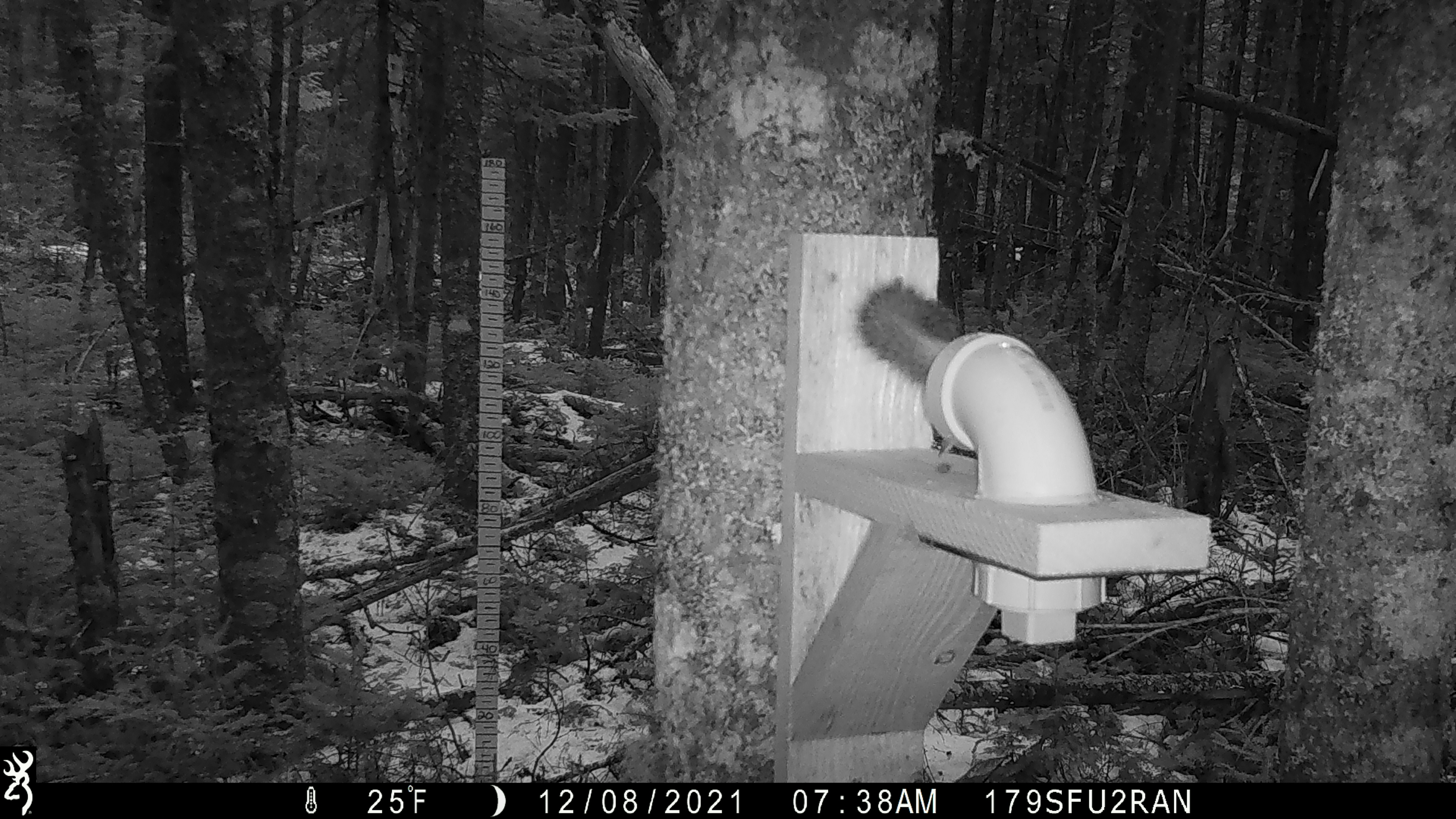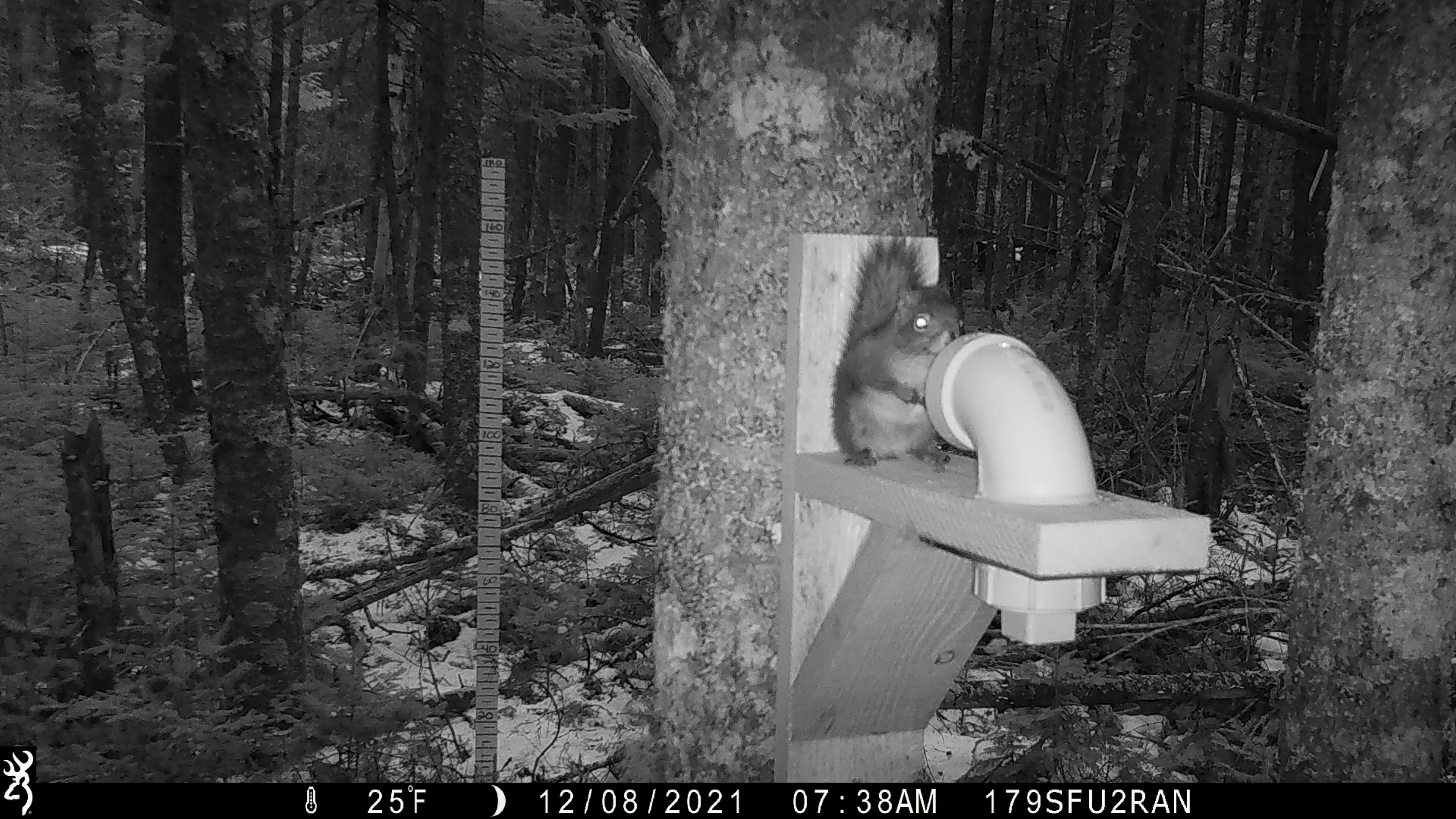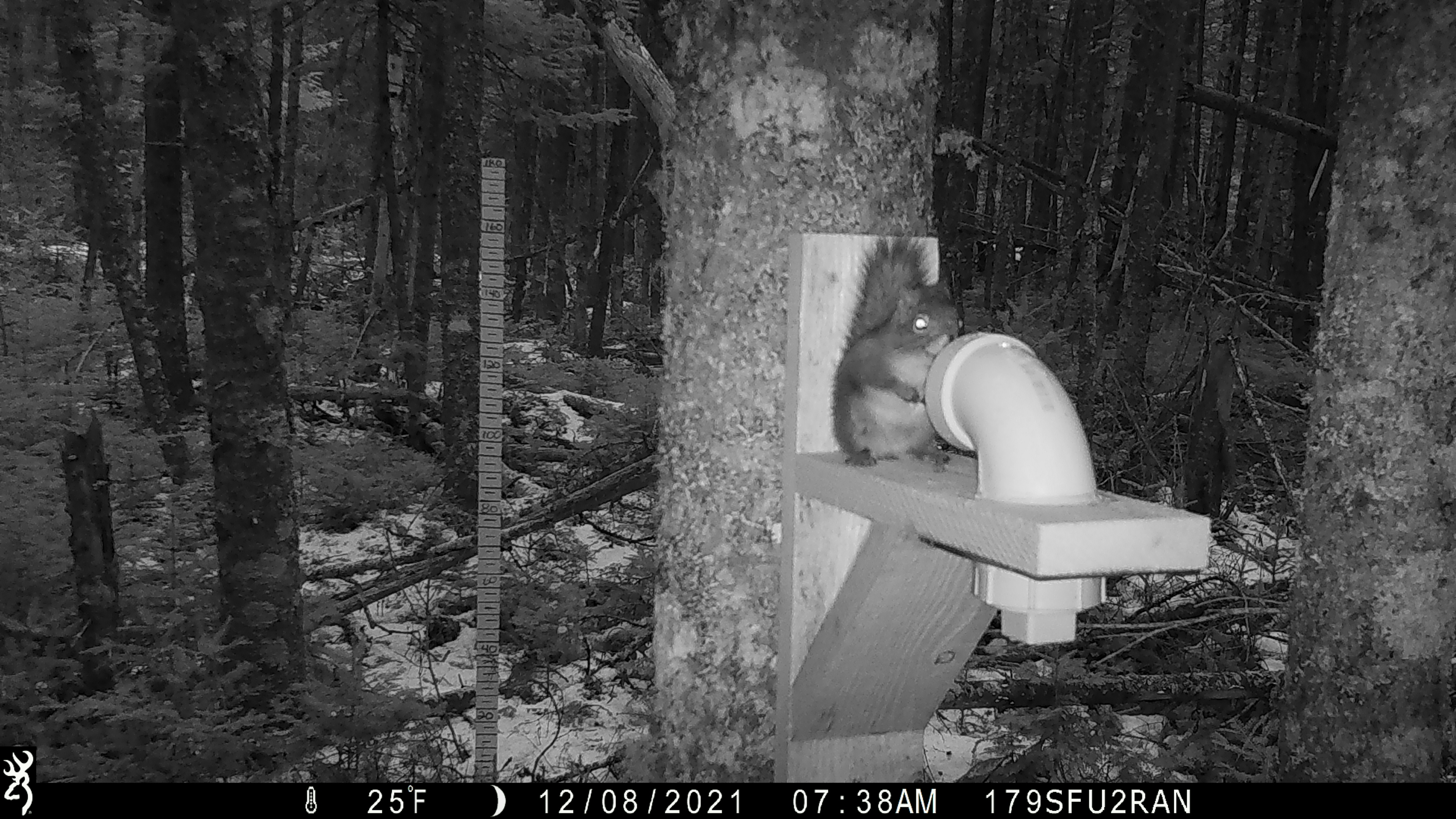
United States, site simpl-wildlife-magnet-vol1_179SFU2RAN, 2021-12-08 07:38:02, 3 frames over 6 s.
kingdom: Animalia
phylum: Chordata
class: Mammalia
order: Rodentia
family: Sciuridae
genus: Tamiasciurus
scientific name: Tamiasciurus hudsonicus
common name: red squirrel